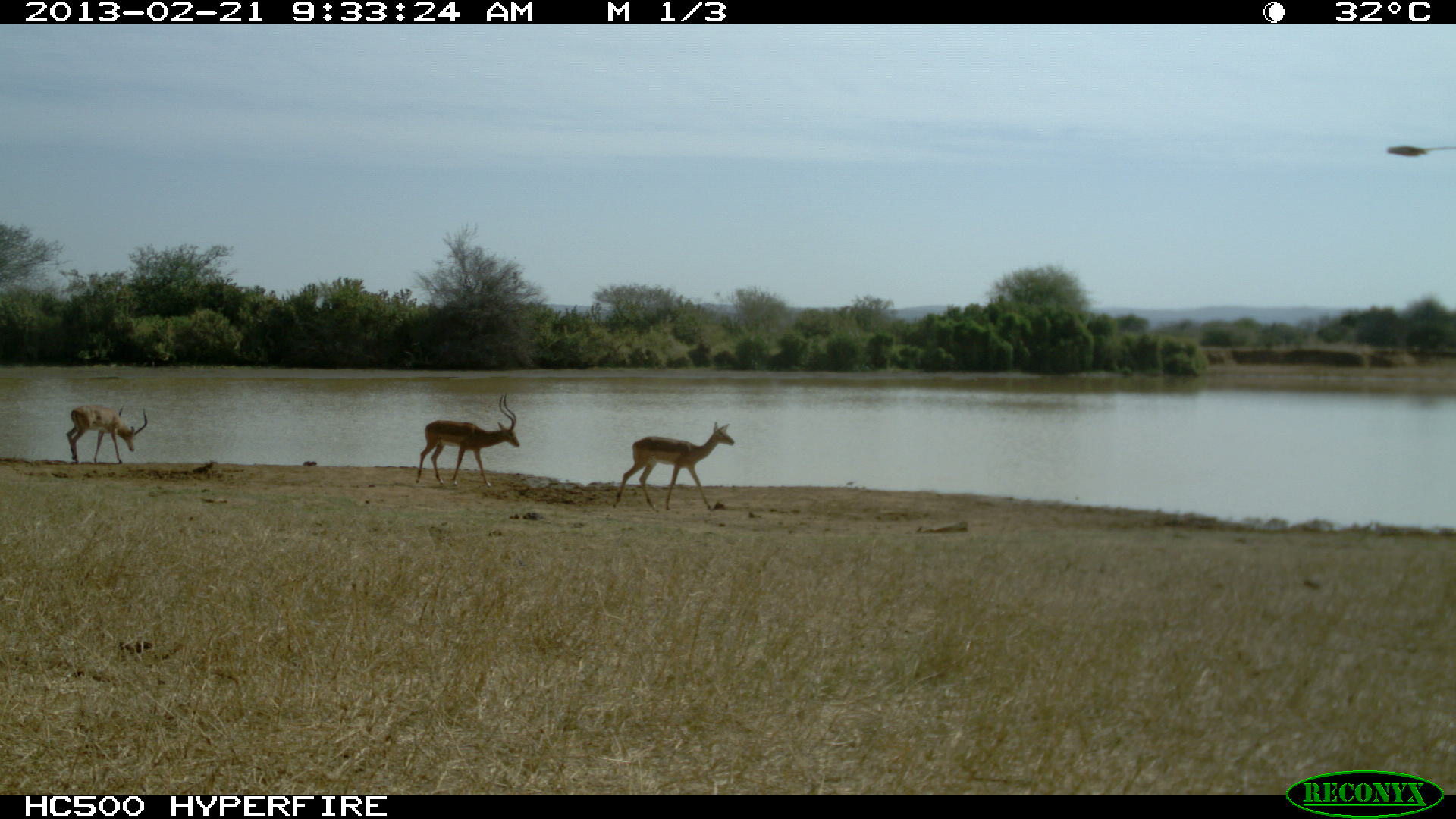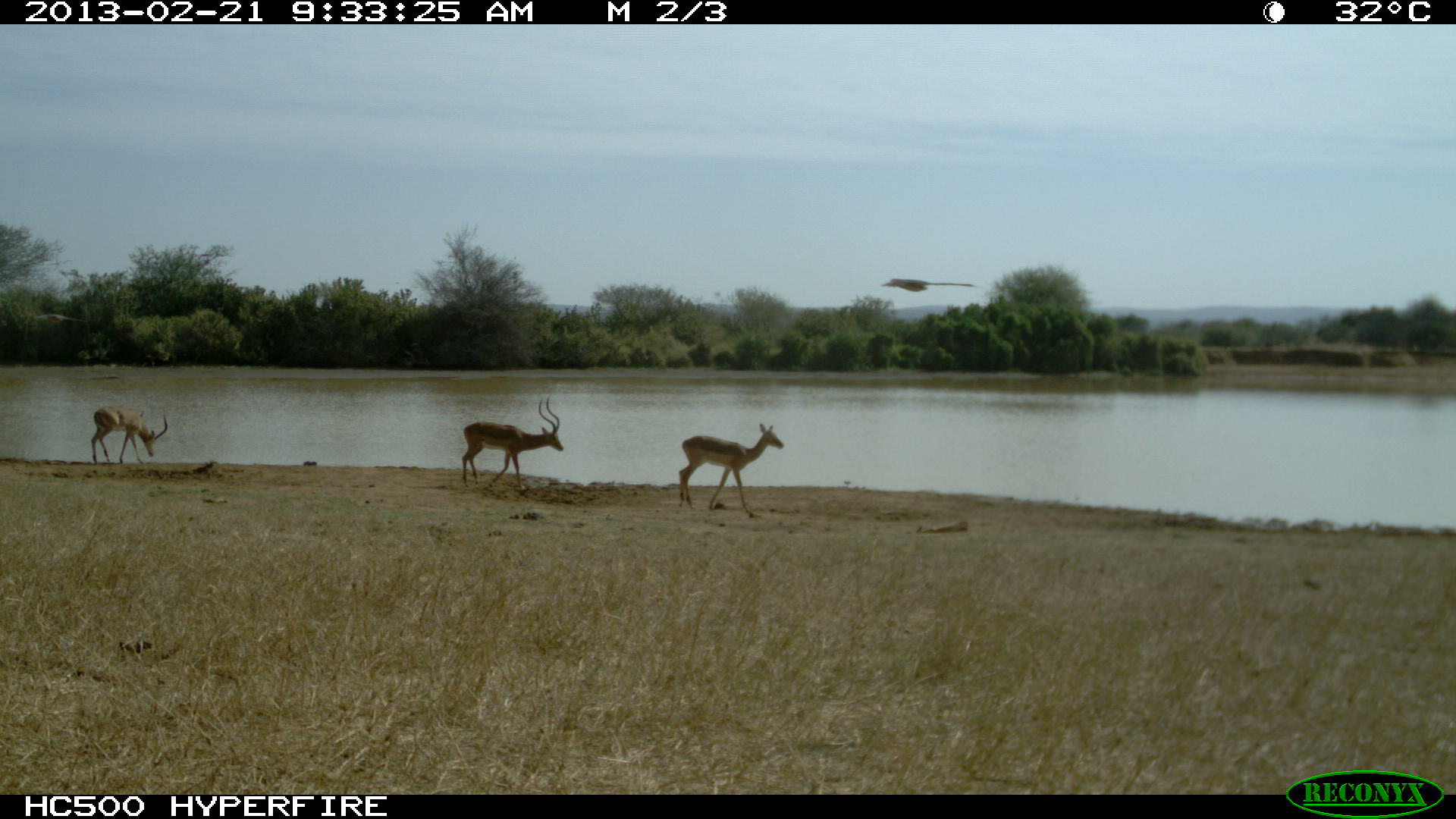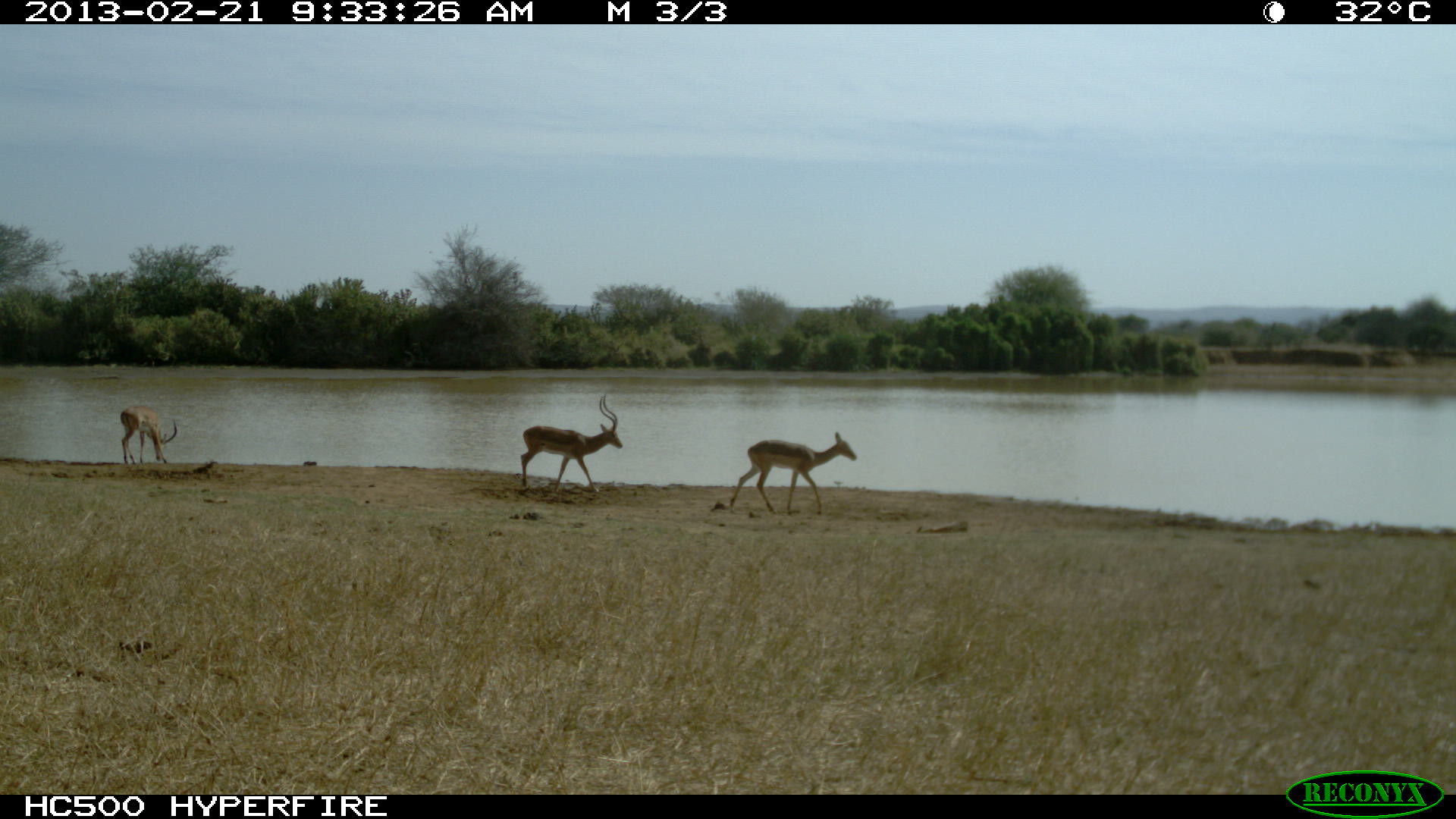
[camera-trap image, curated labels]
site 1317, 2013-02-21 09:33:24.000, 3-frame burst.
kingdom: Animalia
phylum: Chordata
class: Mammalia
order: Artiodactyla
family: Bovidae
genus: Aepyceros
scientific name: Aepyceros melampus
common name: impala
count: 3